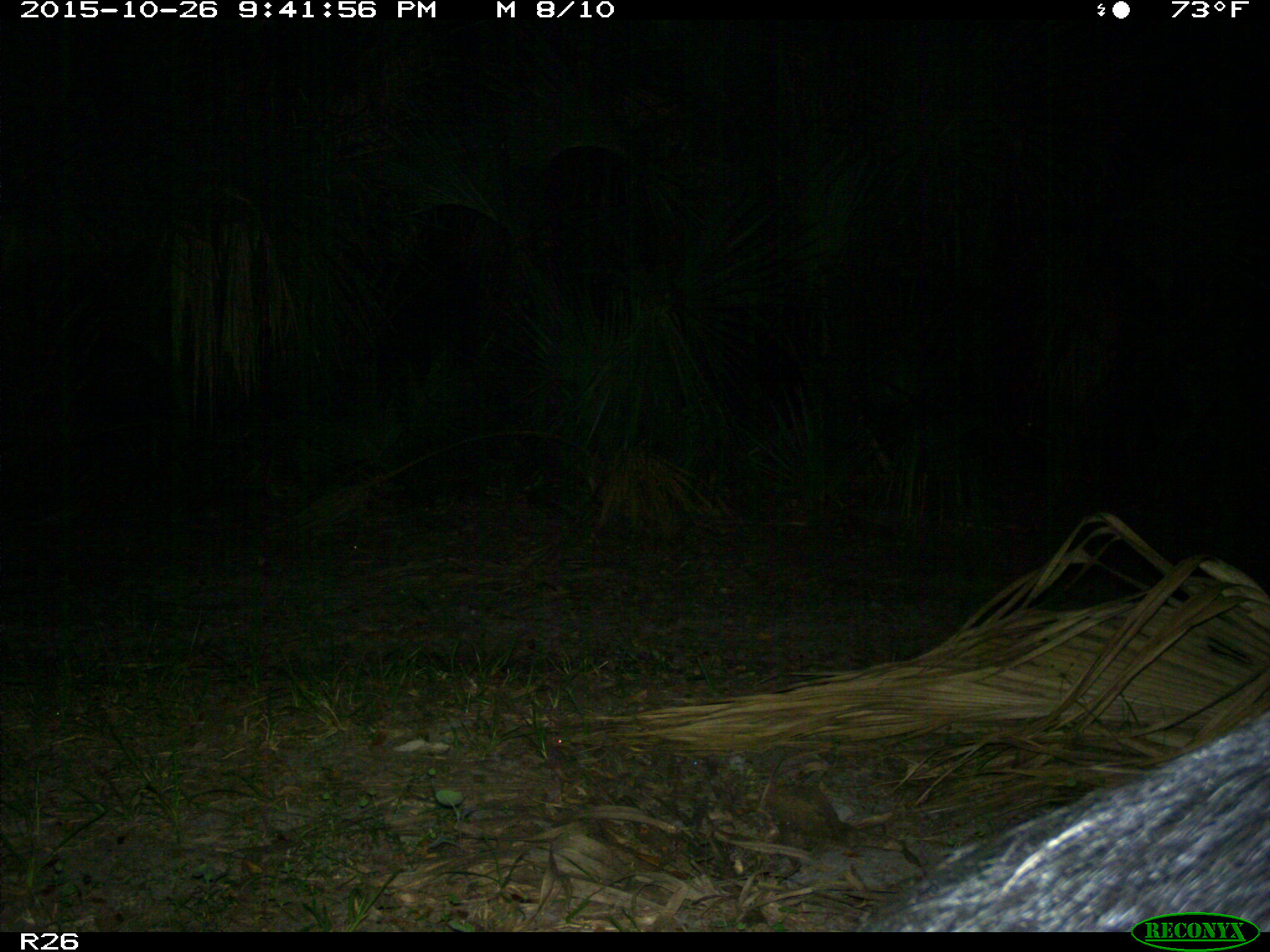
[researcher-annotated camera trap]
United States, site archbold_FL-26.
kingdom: Animalia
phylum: Chordata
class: Mammalia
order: Artiodactyla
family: Suidae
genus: Sus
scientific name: Sus scrofa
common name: wild boar